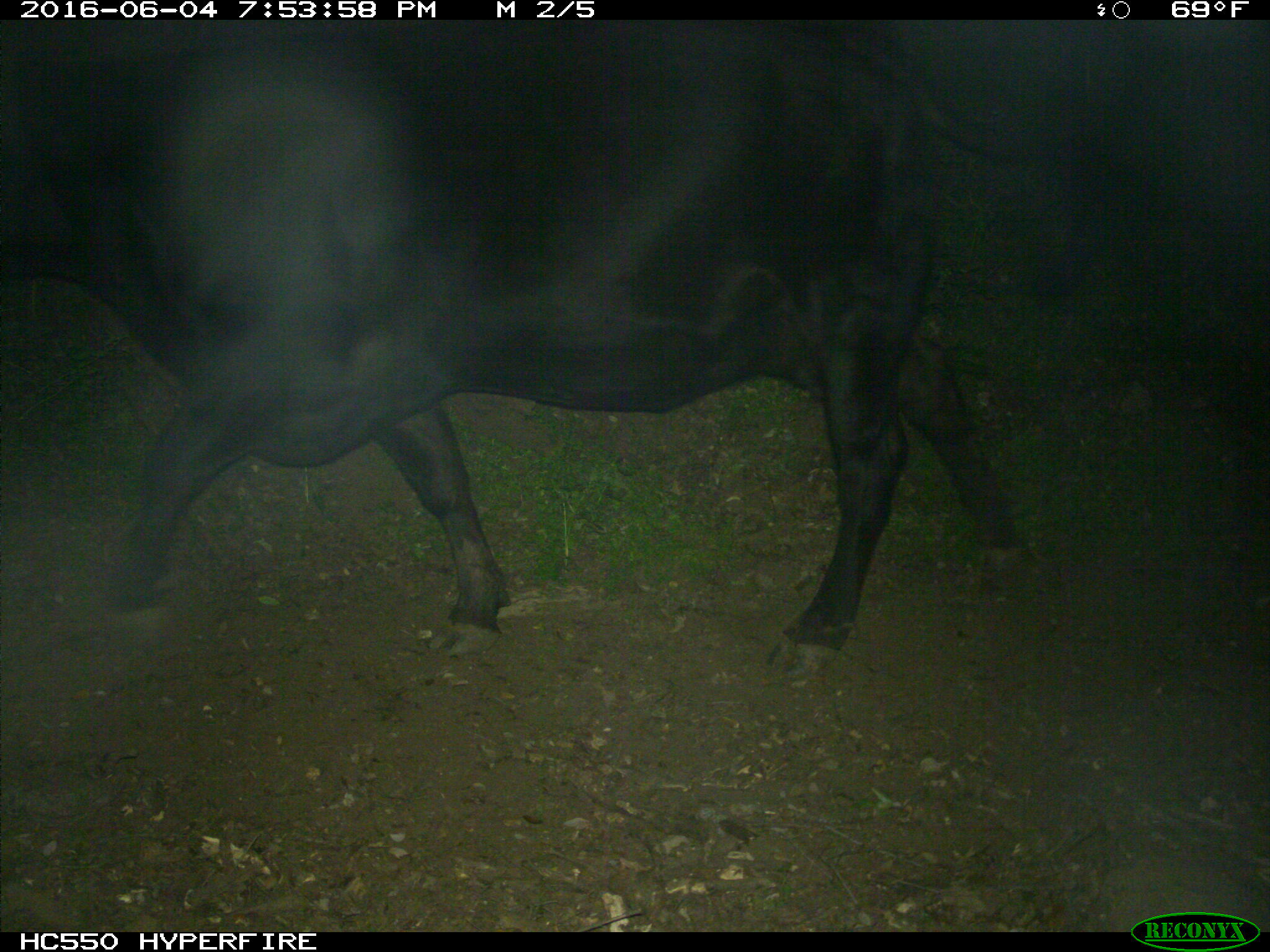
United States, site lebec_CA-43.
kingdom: Animalia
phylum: Chordata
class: Mammalia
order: Artiodactyla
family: Bovidae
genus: Bos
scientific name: Bos taurus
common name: domestic cow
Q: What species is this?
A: Bos taurus (domestic cow).